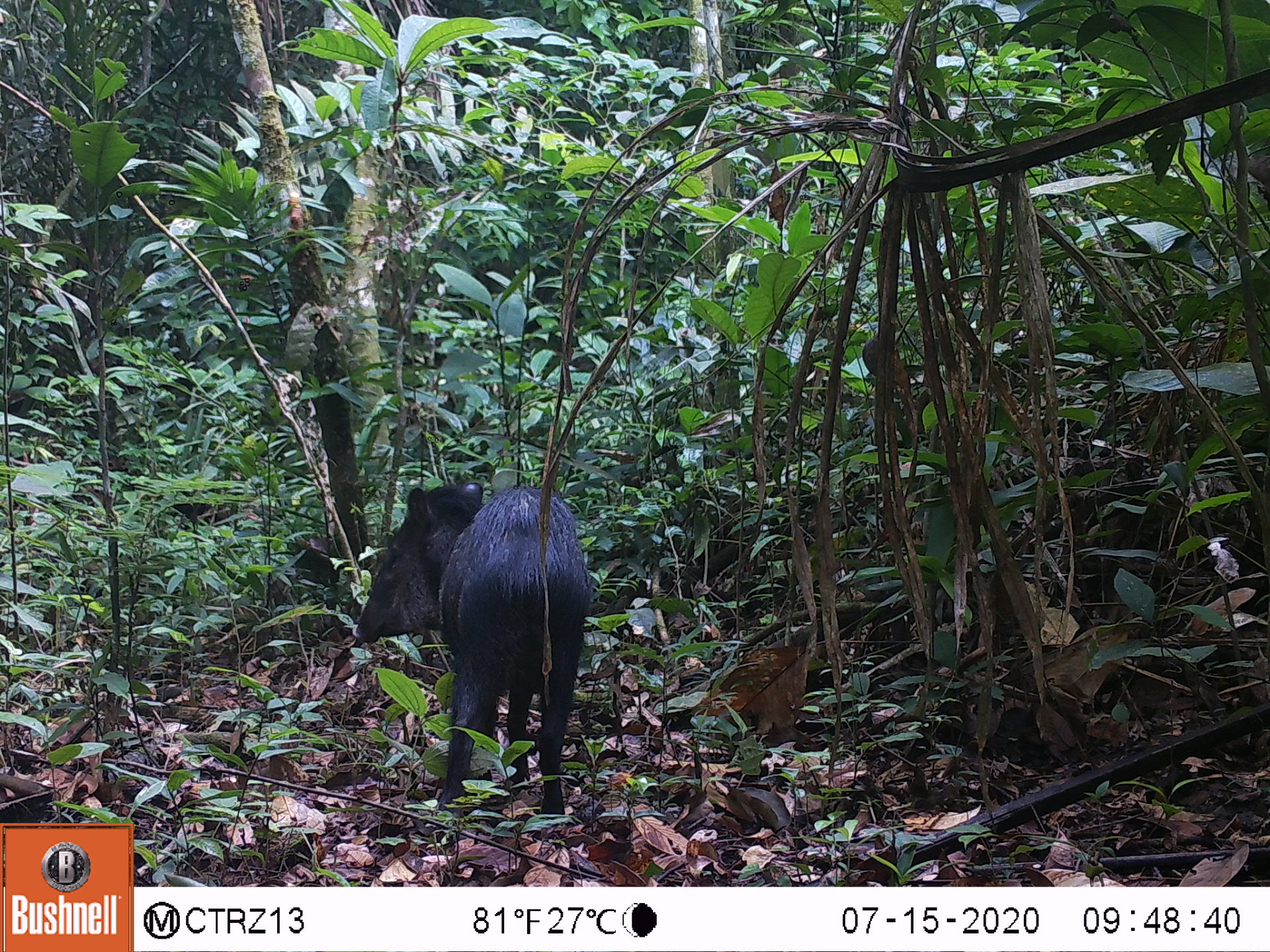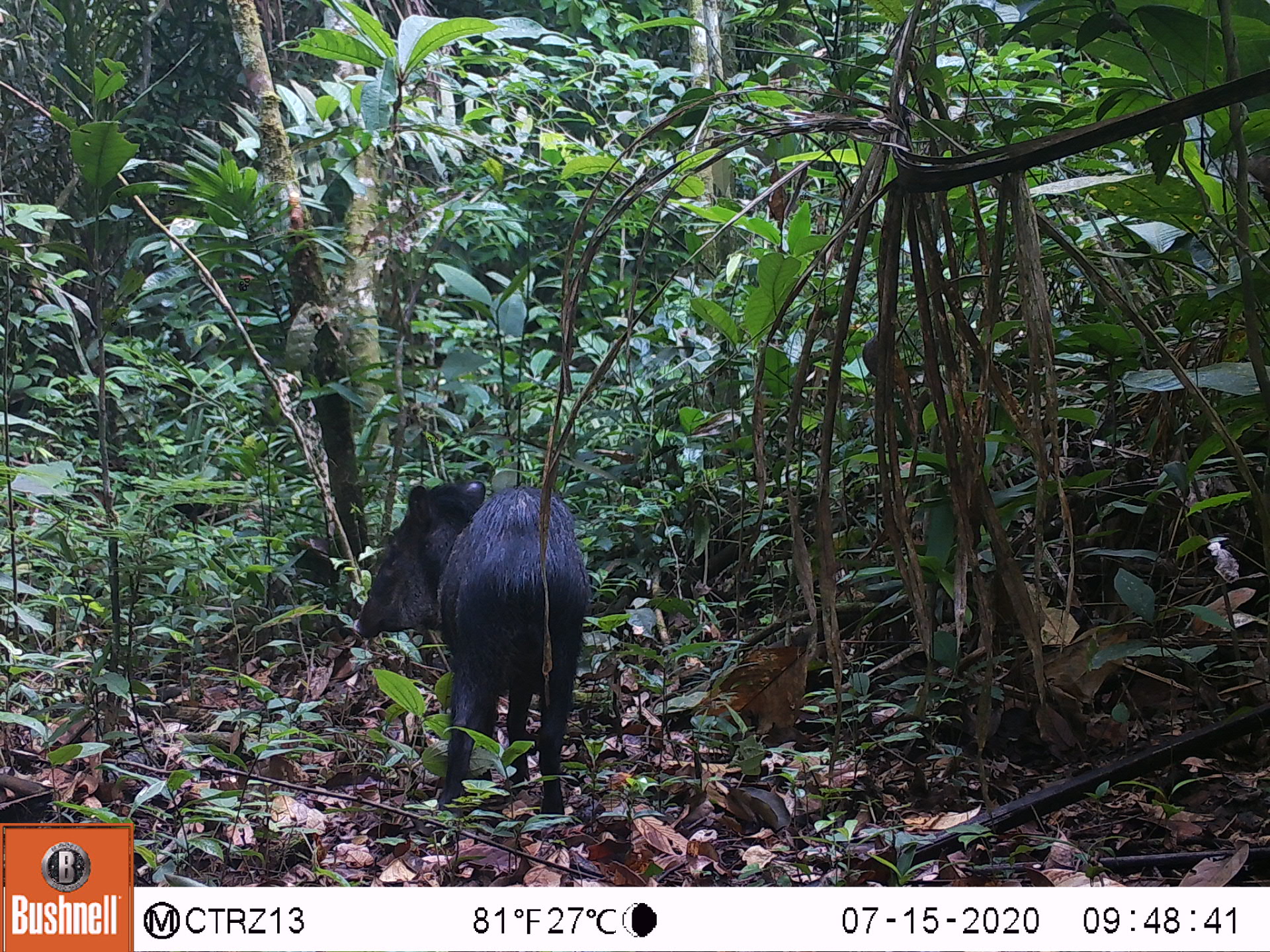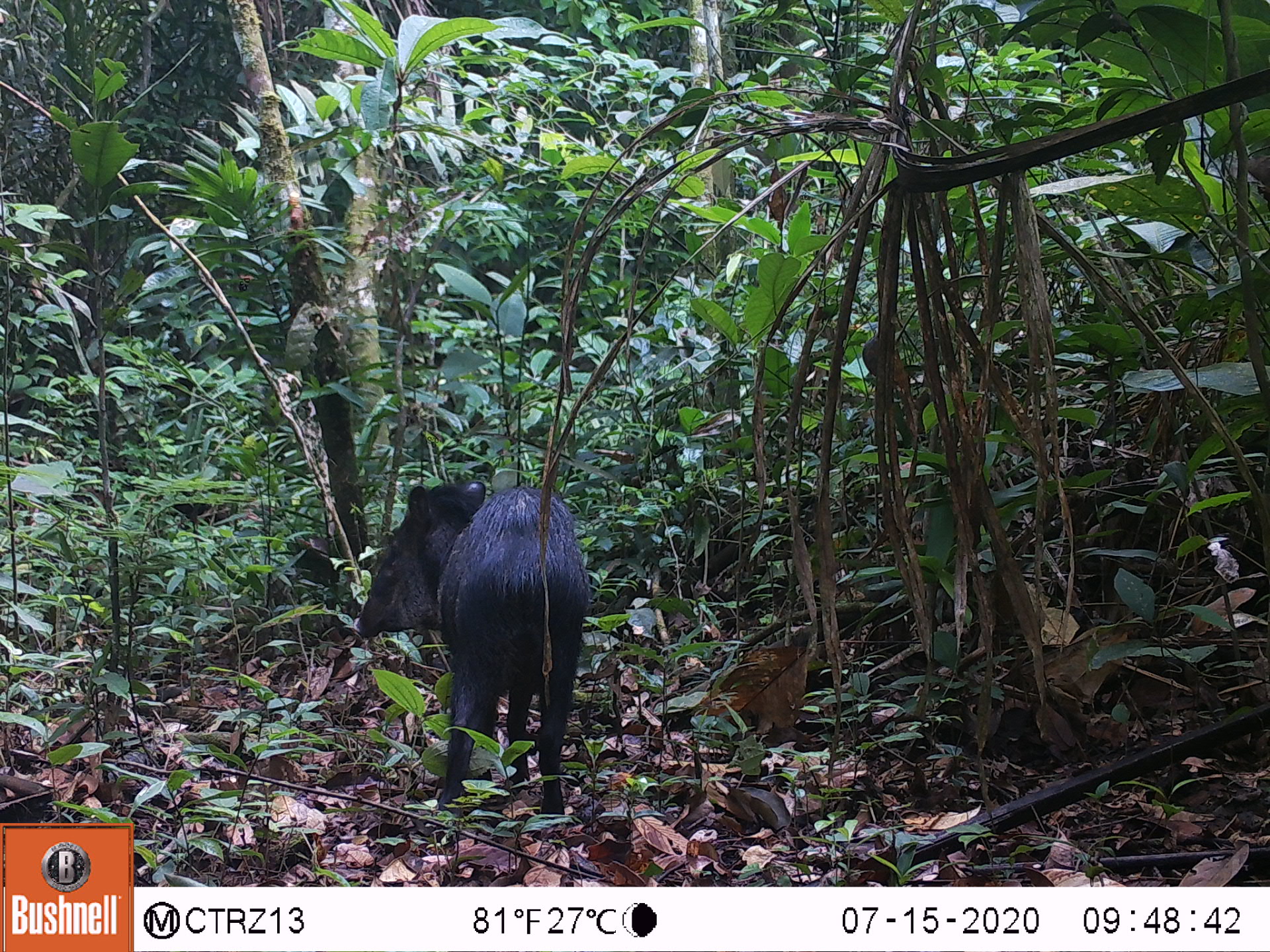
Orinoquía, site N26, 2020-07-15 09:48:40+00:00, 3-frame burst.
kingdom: Animalia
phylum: Chordata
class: Mammalia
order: Artiodactyla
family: Tayassuidae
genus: Pecari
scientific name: Pecari tajacu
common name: collared peccary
Collared peccary (Pecari tajacu).